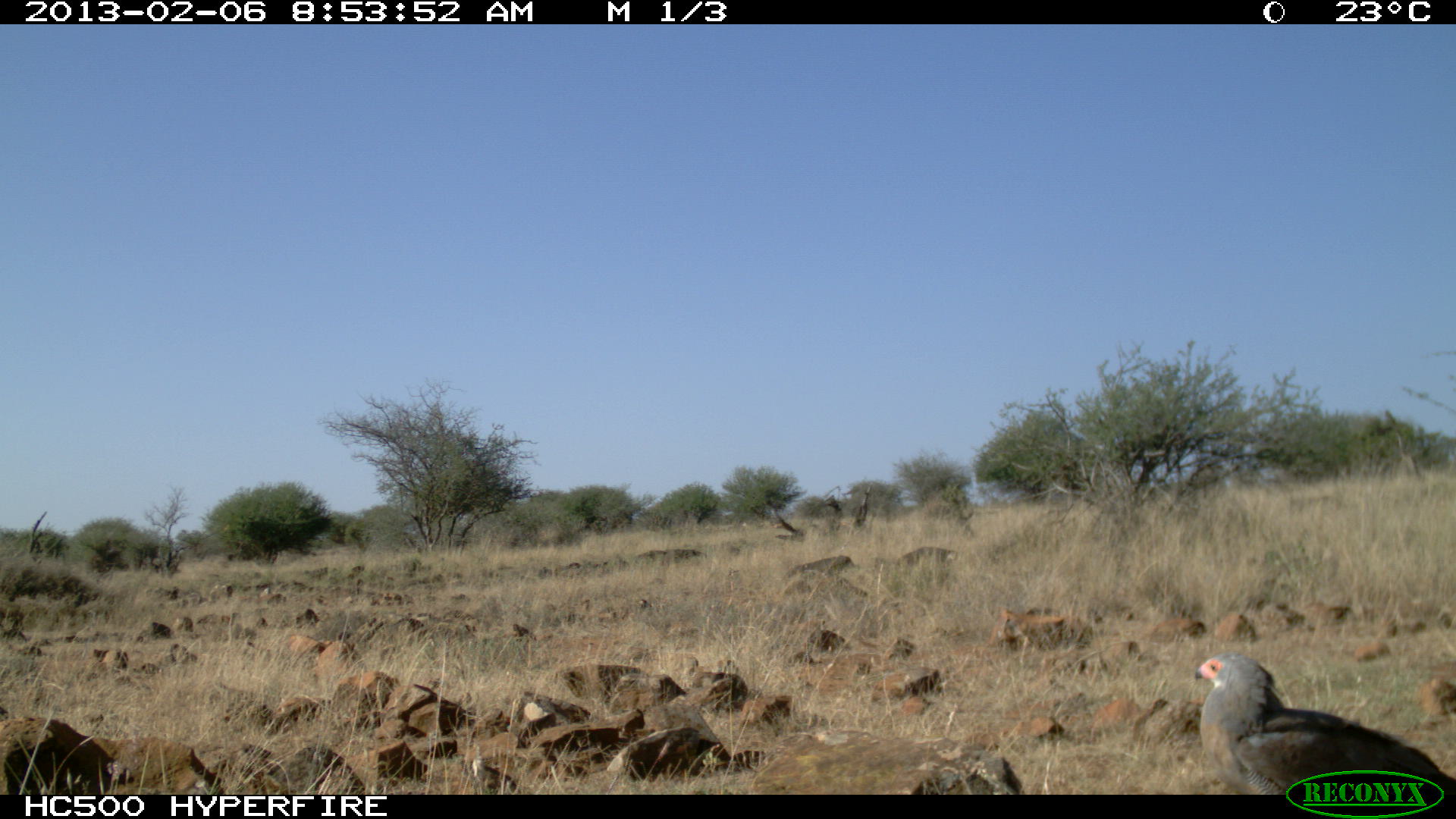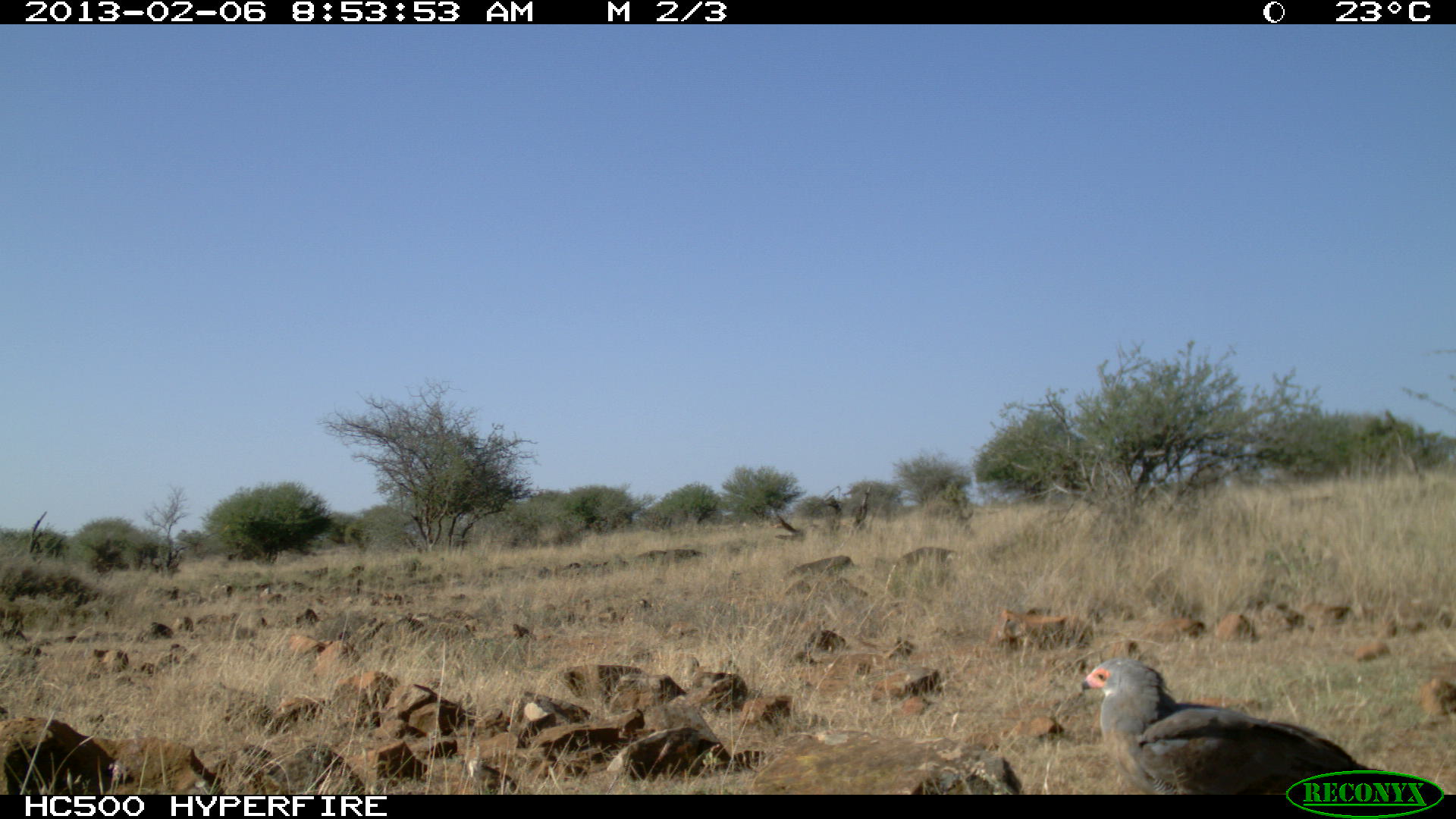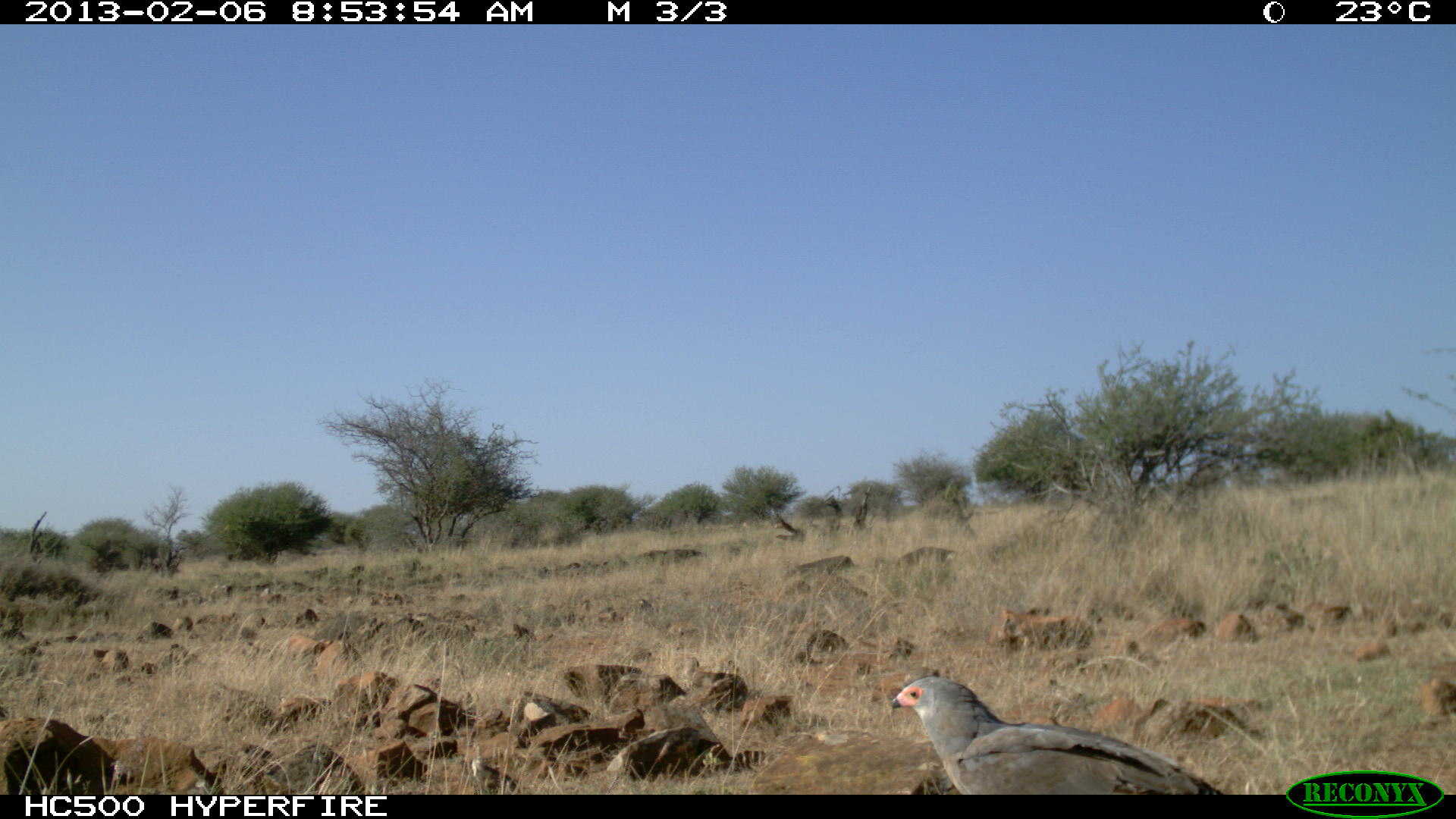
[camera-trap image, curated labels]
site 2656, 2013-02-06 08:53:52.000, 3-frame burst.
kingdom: Animalia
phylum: Chordata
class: Aves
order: Columbiformes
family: Columbidae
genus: Streptopelia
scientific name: Streptopelia senegalensis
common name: laughing dove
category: streptopilia senegalensis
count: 1